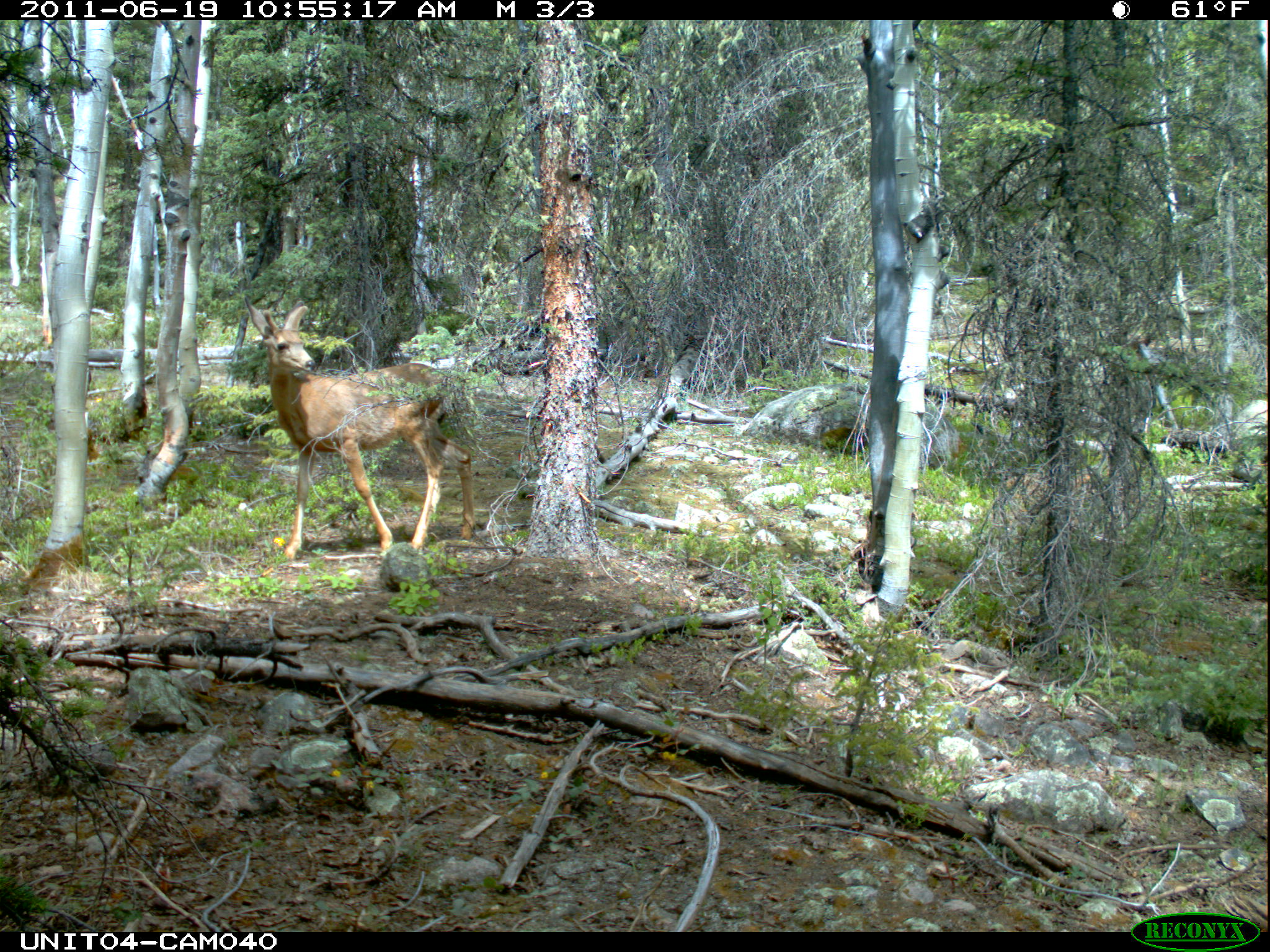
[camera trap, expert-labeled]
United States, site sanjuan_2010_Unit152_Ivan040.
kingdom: Animalia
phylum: Chordata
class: Mammalia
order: Artiodactyla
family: Cervidae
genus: Odocoileus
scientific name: Odocoileus hemionus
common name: mule deer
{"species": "Odocoileus hemionus (mule deer)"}